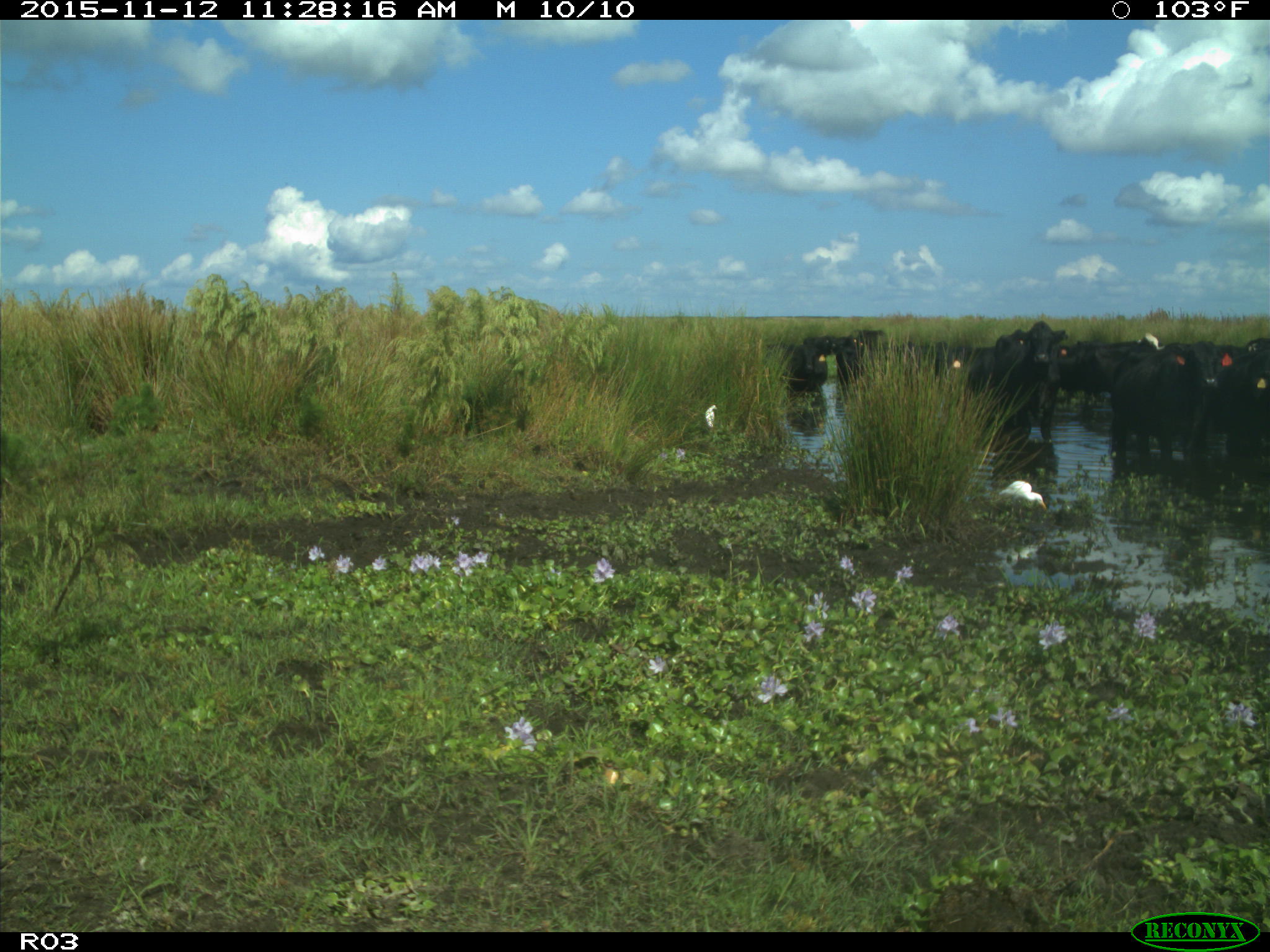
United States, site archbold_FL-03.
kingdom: Animalia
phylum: Chordata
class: Mammalia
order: Artiodactyla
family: Bovidae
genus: Bos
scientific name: Bos taurus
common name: domestic cow